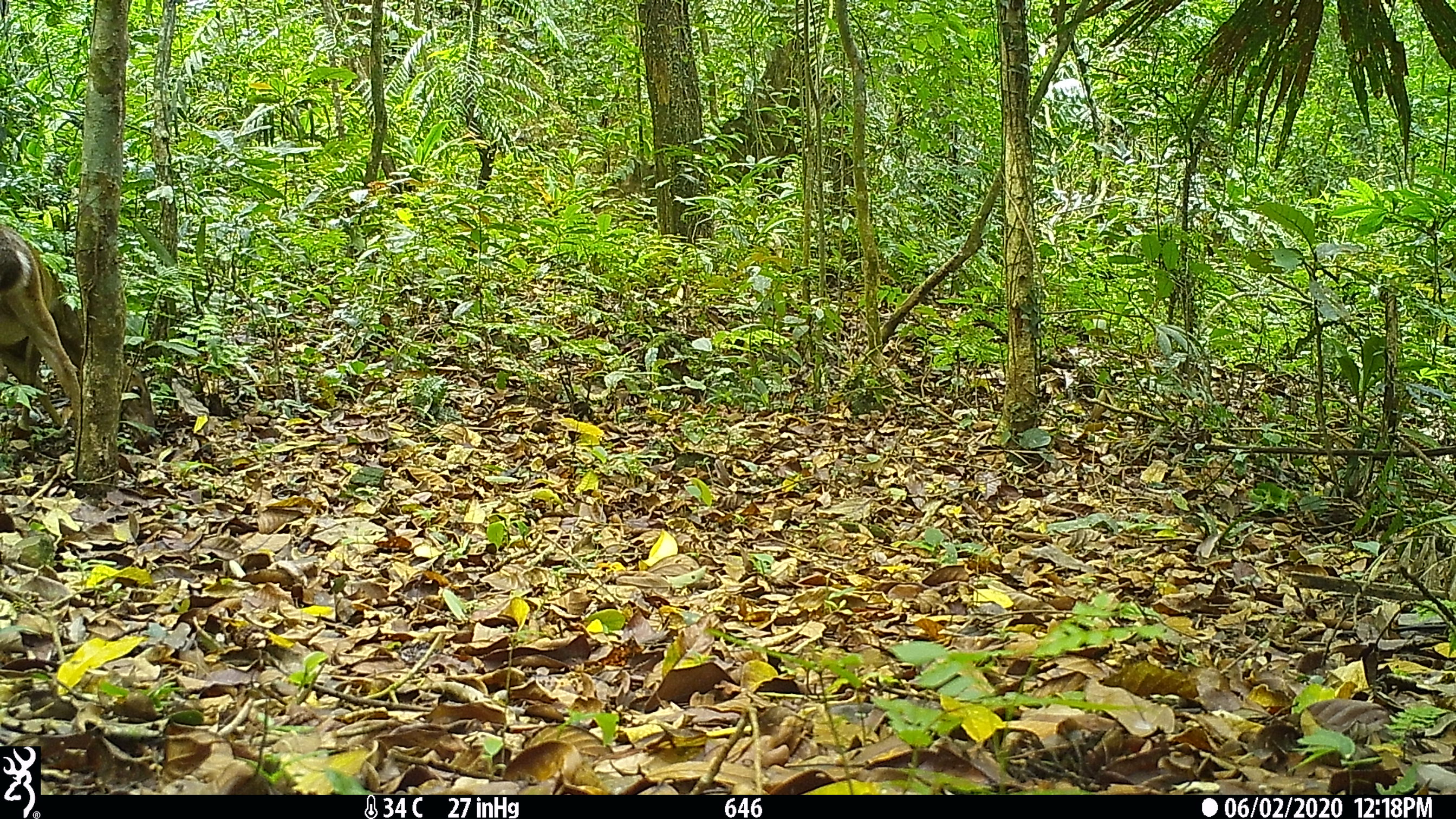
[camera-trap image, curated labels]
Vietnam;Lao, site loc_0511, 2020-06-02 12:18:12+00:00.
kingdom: Animalia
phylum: Chordata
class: Mammalia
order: Artiodactyla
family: Cervidae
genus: Muntiacus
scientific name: Muntiacus vuquangensis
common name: large-antlered muntjac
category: large antlered muntjac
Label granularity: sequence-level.